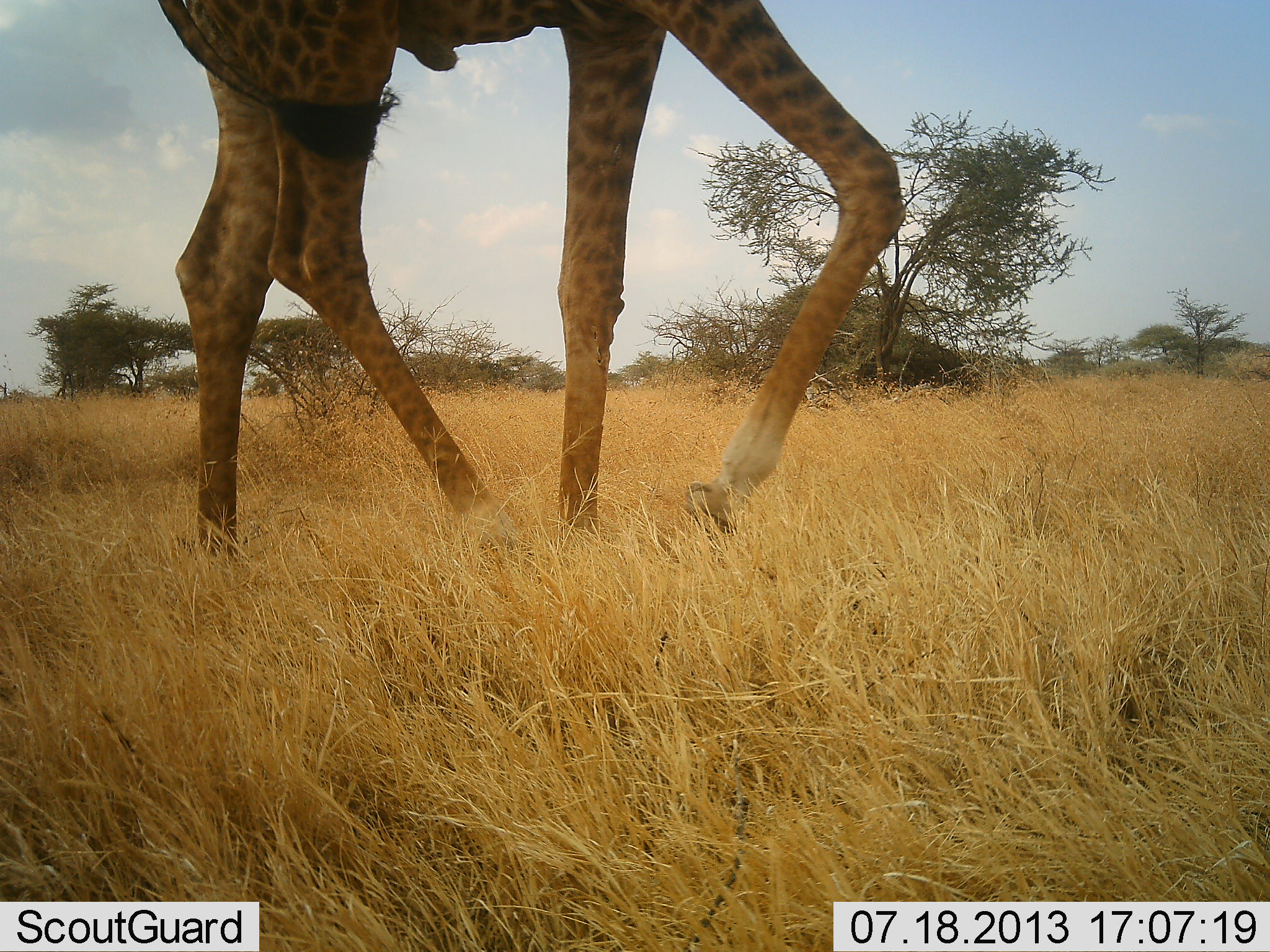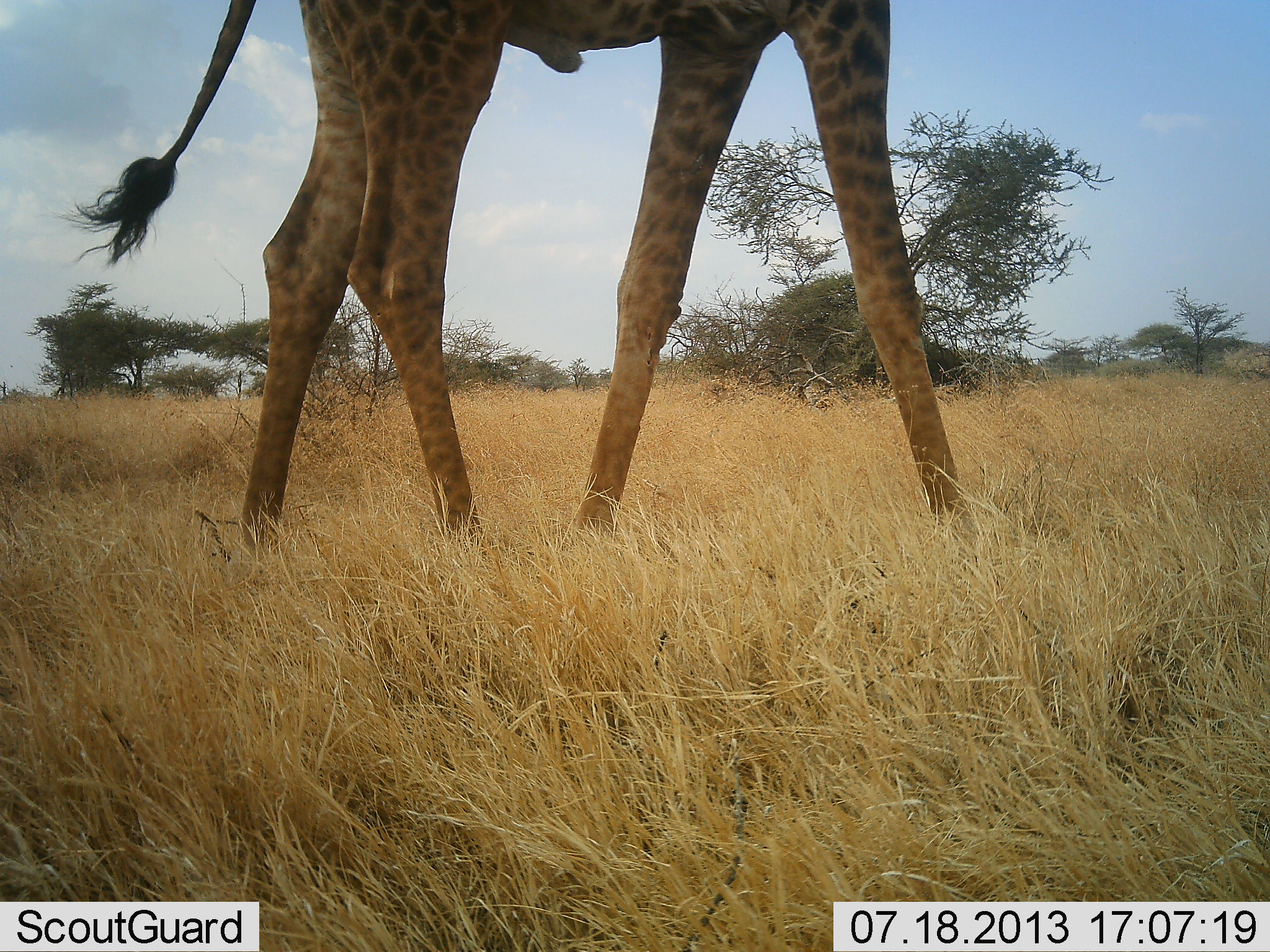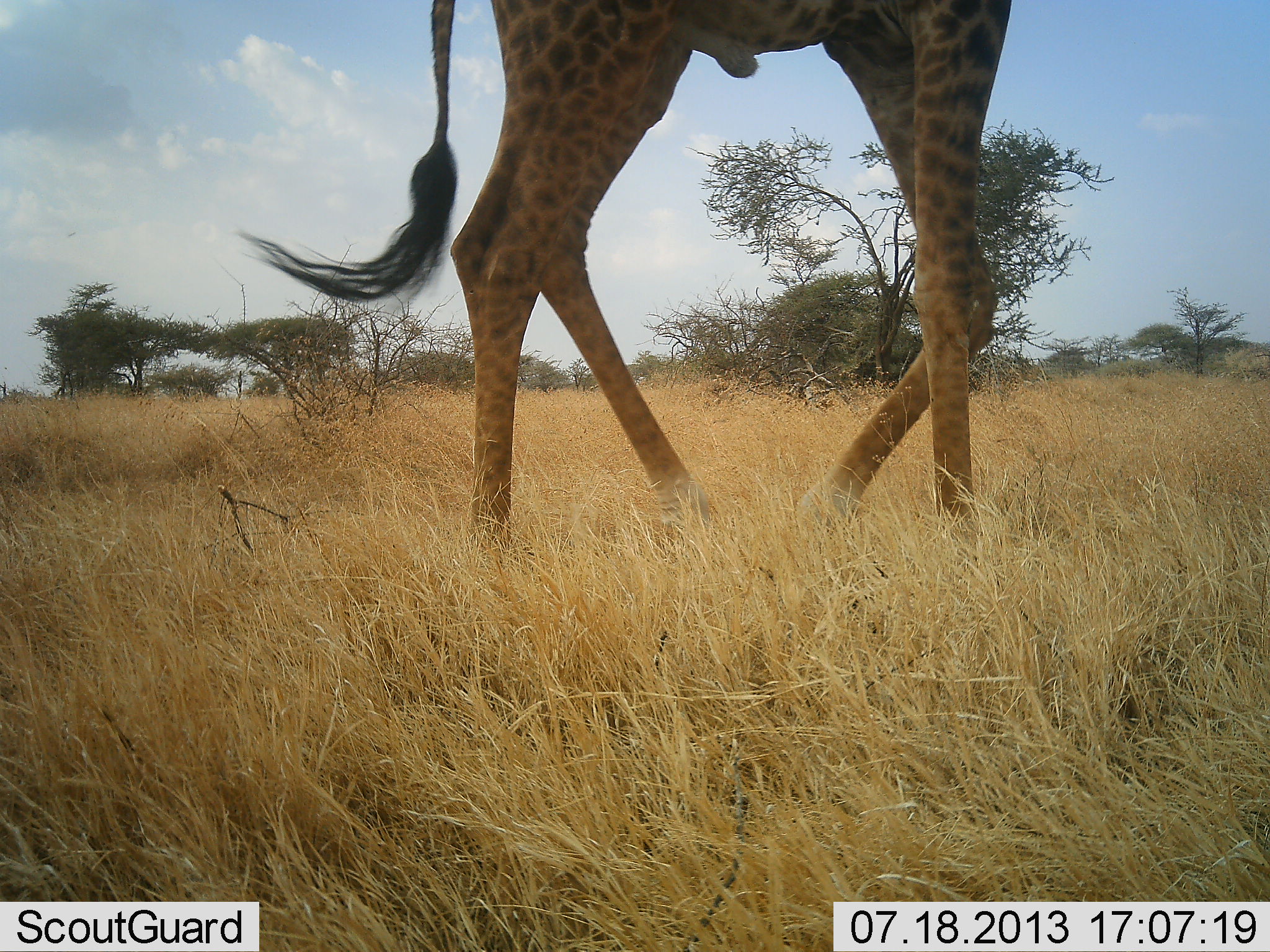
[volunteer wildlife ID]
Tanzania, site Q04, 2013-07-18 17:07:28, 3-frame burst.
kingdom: Animalia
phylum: Chordata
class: Mammalia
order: Artiodactyla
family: Giraffidae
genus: Giraffa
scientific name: Giraffa camelopardalis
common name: giraffe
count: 1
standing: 4%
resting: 0%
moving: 96%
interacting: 0%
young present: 0%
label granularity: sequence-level